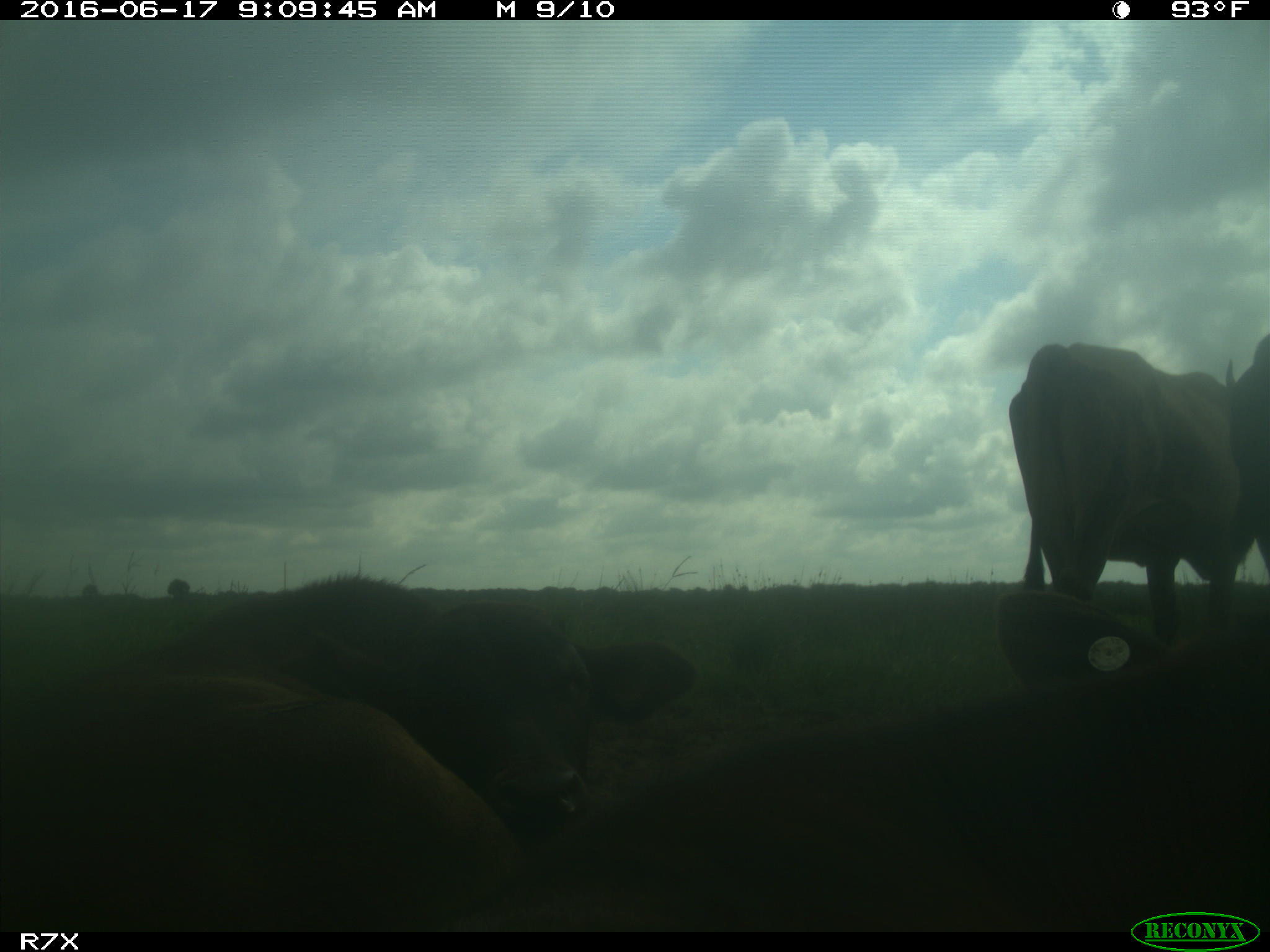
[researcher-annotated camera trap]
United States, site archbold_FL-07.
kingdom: Animalia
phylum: Chordata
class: Mammalia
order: Artiodactyla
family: Bovidae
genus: Bos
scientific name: Bos taurus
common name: domestic cow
Bos taurus (domestic cow).